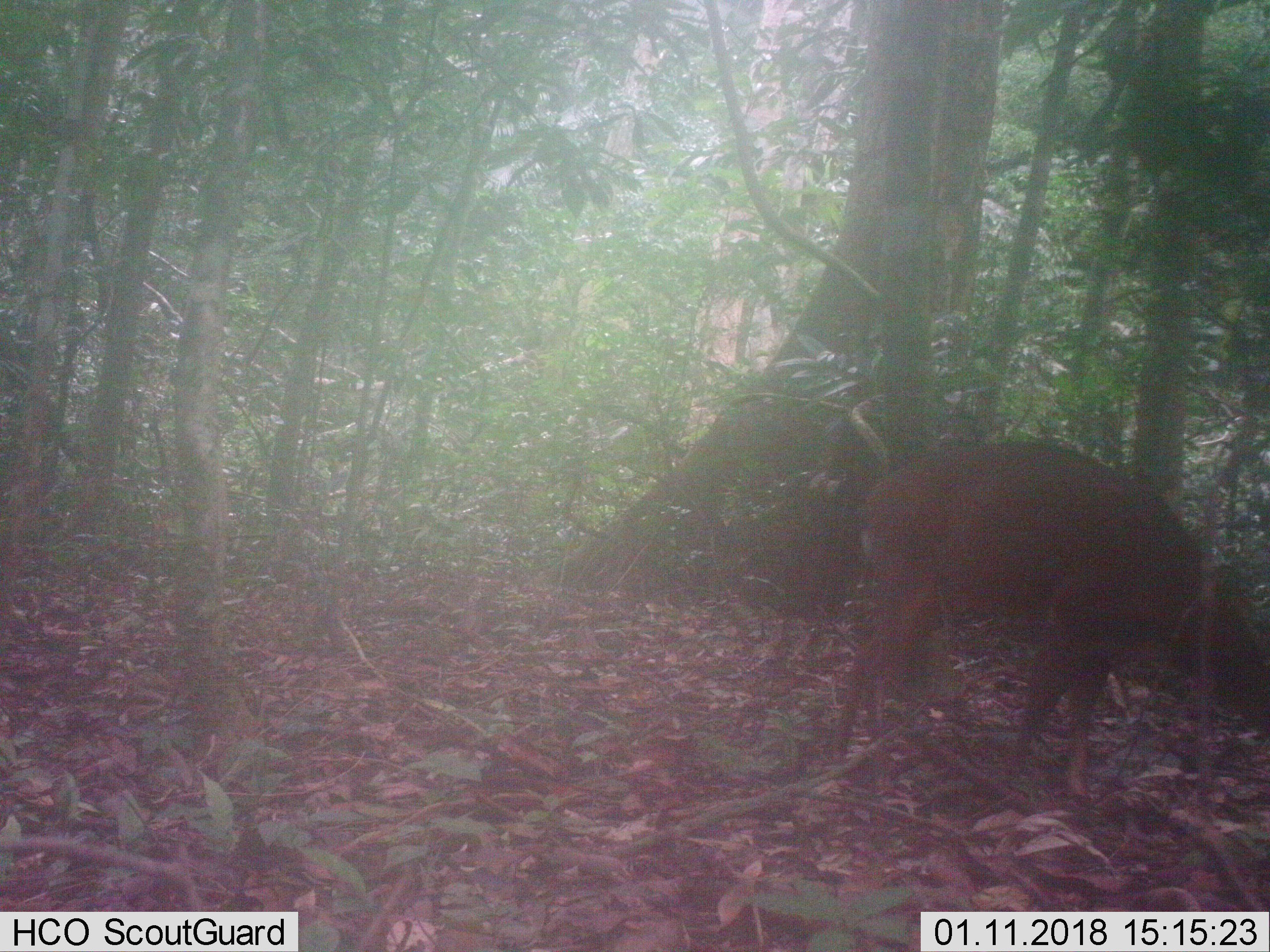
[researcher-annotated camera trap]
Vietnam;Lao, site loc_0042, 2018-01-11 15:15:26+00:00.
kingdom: Animalia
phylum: Chordata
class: Mammalia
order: Artiodactyla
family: Cervidae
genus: Muntiacus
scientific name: Muntiacus vuquangensis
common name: large-antlered muntjac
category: large antlered muntjac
Large antlered muntjac (large-antlered muntjac) (Muntiacus vuquangensis). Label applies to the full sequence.